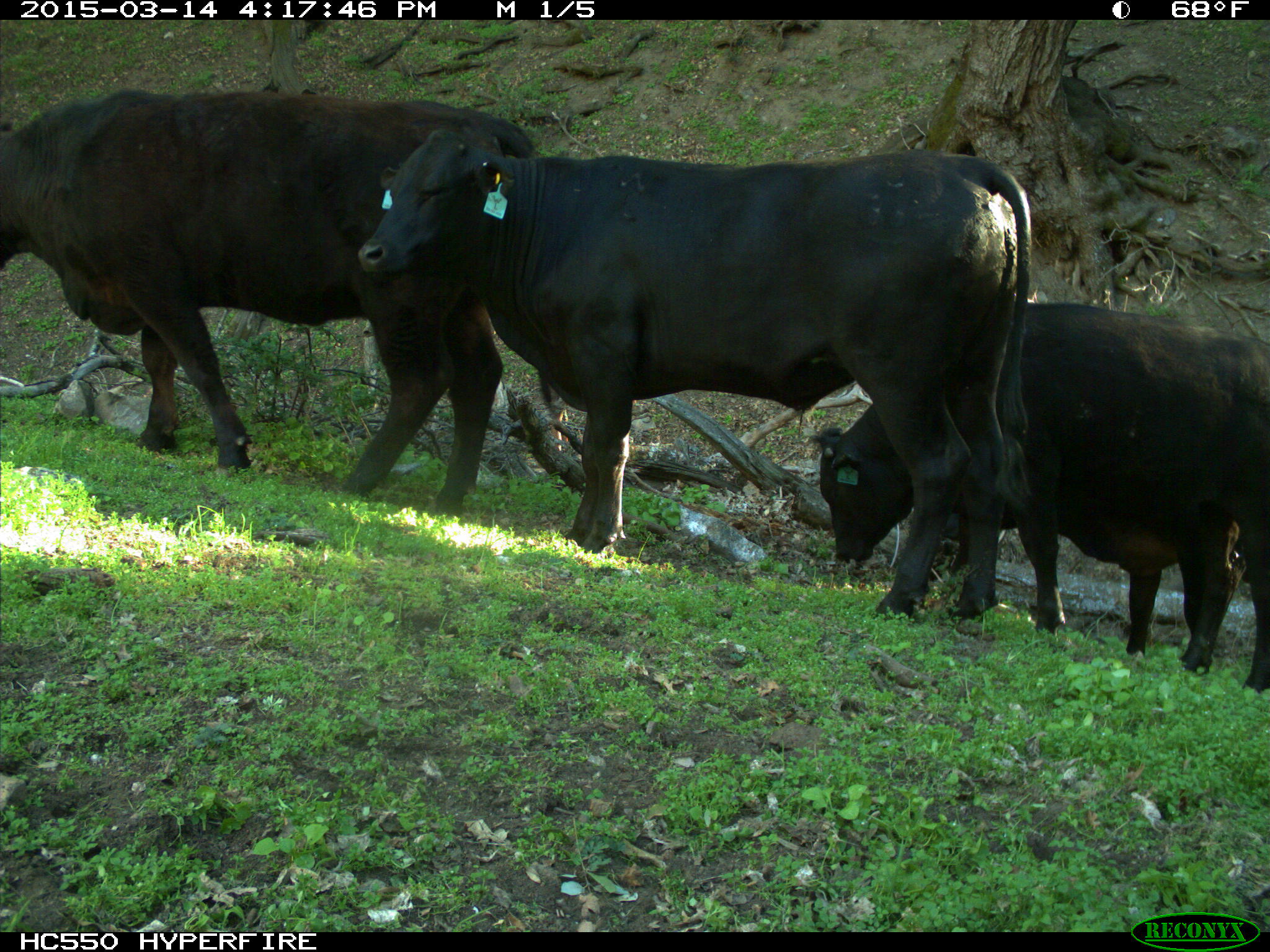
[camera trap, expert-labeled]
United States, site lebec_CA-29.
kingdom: Animalia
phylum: Chordata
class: Mammalia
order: Artiodactyla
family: Bovidae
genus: Bos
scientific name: Bos taurus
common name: domestic cow